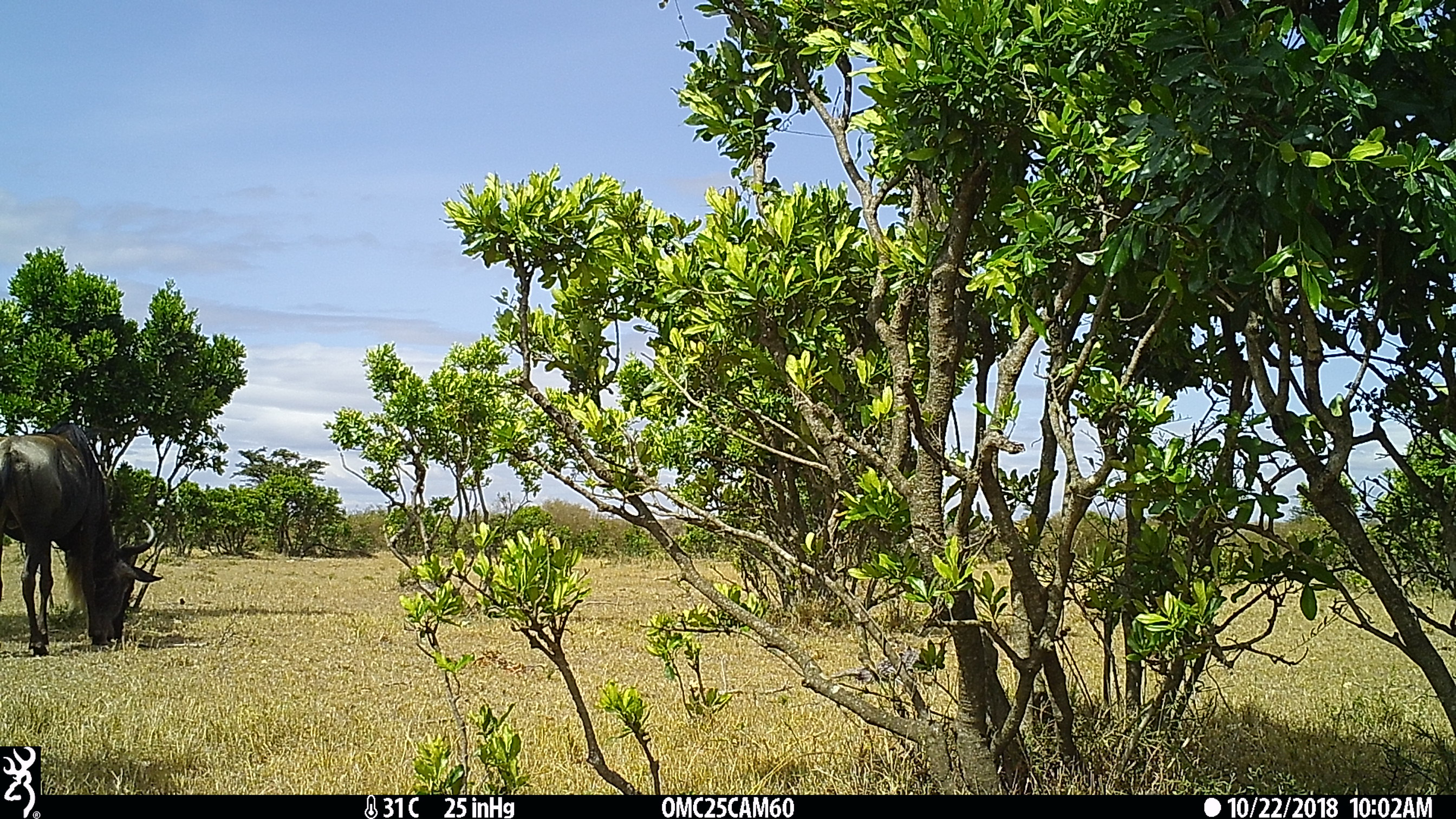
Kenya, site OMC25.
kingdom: Animalia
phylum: Chordata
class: Mammalia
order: Artiodactyla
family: Bovidae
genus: Connochaetes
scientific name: Connochaetes taurinus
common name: blue wildebeest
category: wildebeest